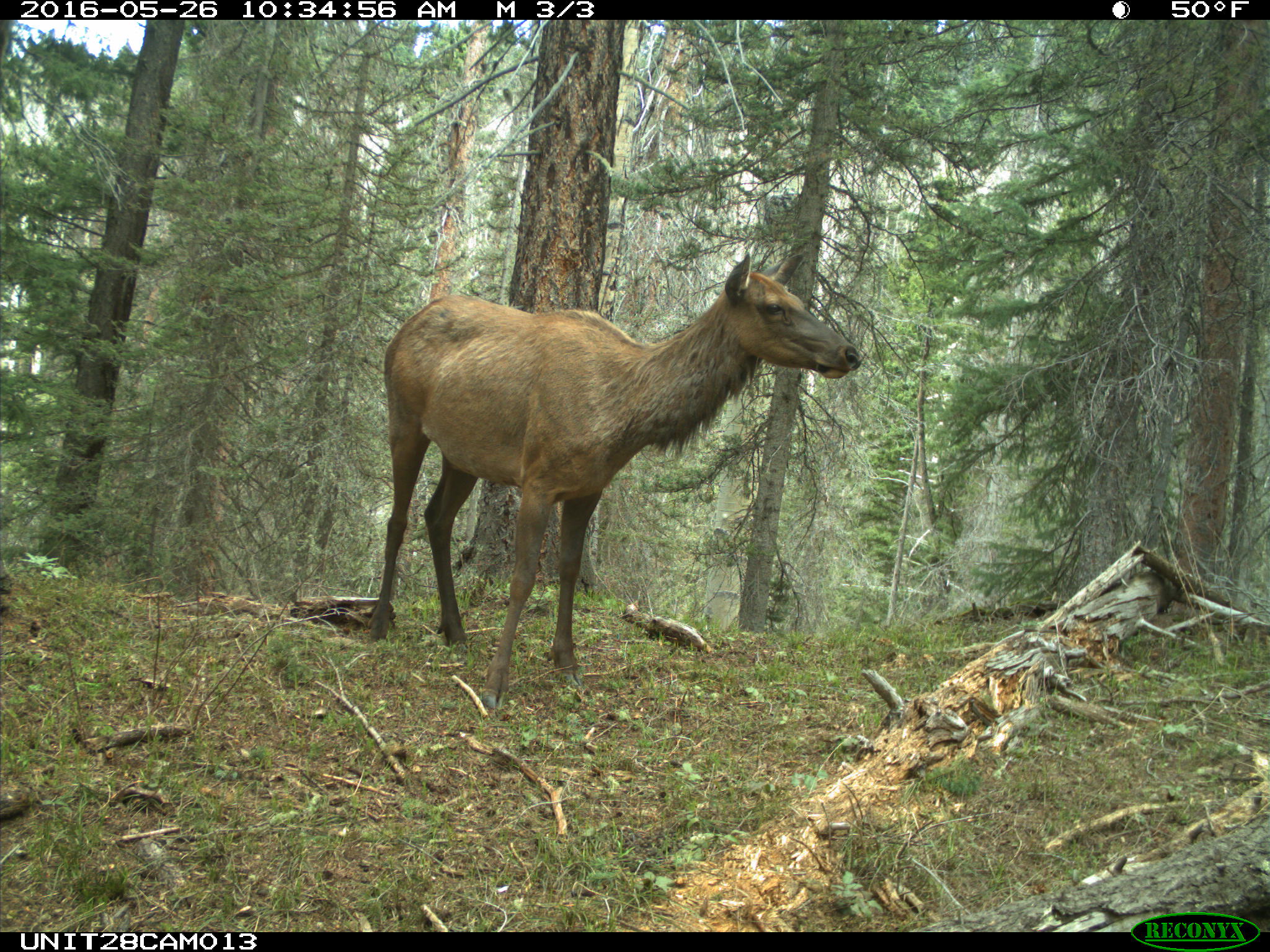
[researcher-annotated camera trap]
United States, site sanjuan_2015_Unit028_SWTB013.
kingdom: Animalia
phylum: Chordata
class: Mammalia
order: Artiodactyla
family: Cervidae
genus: Cervus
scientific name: Cervus elaphus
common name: red deer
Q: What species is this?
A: Cervus elaphus (red deer).